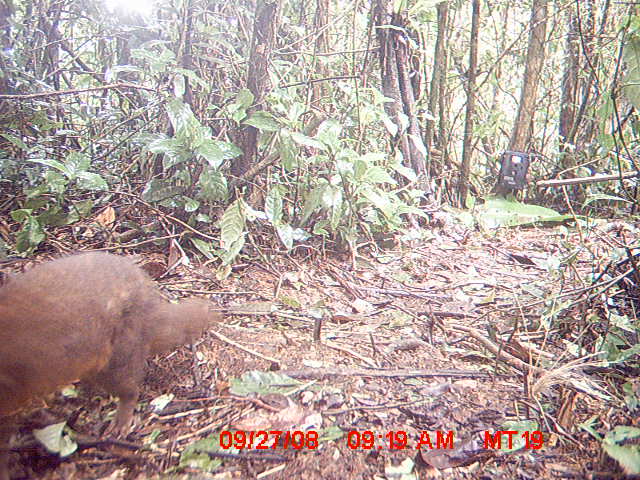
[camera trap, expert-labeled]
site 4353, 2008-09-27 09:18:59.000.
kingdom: Animalia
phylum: Chordata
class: Mammalia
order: Carnivora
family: Eupleridae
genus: Eupleres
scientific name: Eupleres goudotii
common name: falanouc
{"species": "Eupleres goudotii (falanouc)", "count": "1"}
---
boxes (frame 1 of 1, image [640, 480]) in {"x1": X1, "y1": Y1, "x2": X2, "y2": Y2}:
eupleres goudotii: {"x1": 1, "y1": 251, "x2": 213, "y2": 480}